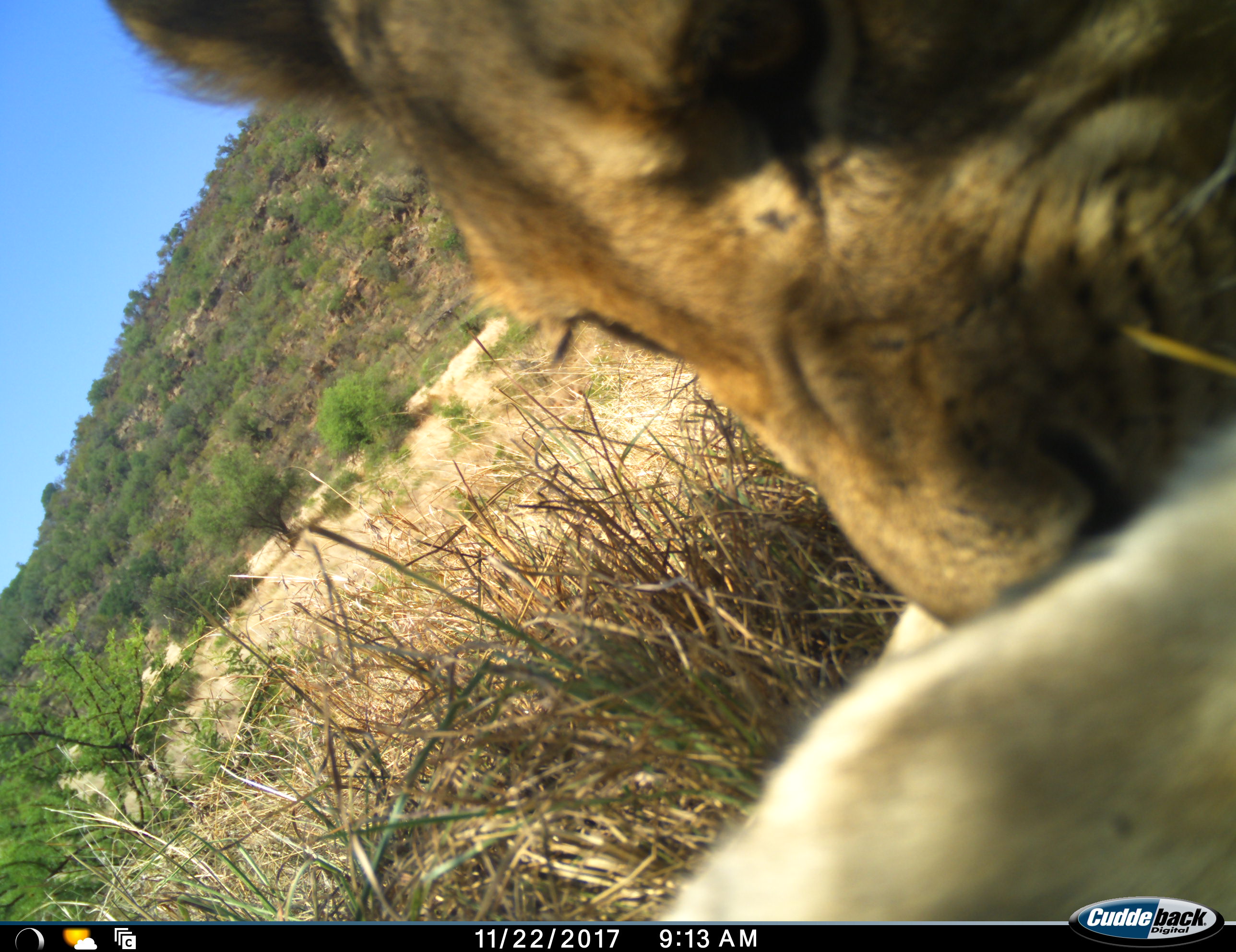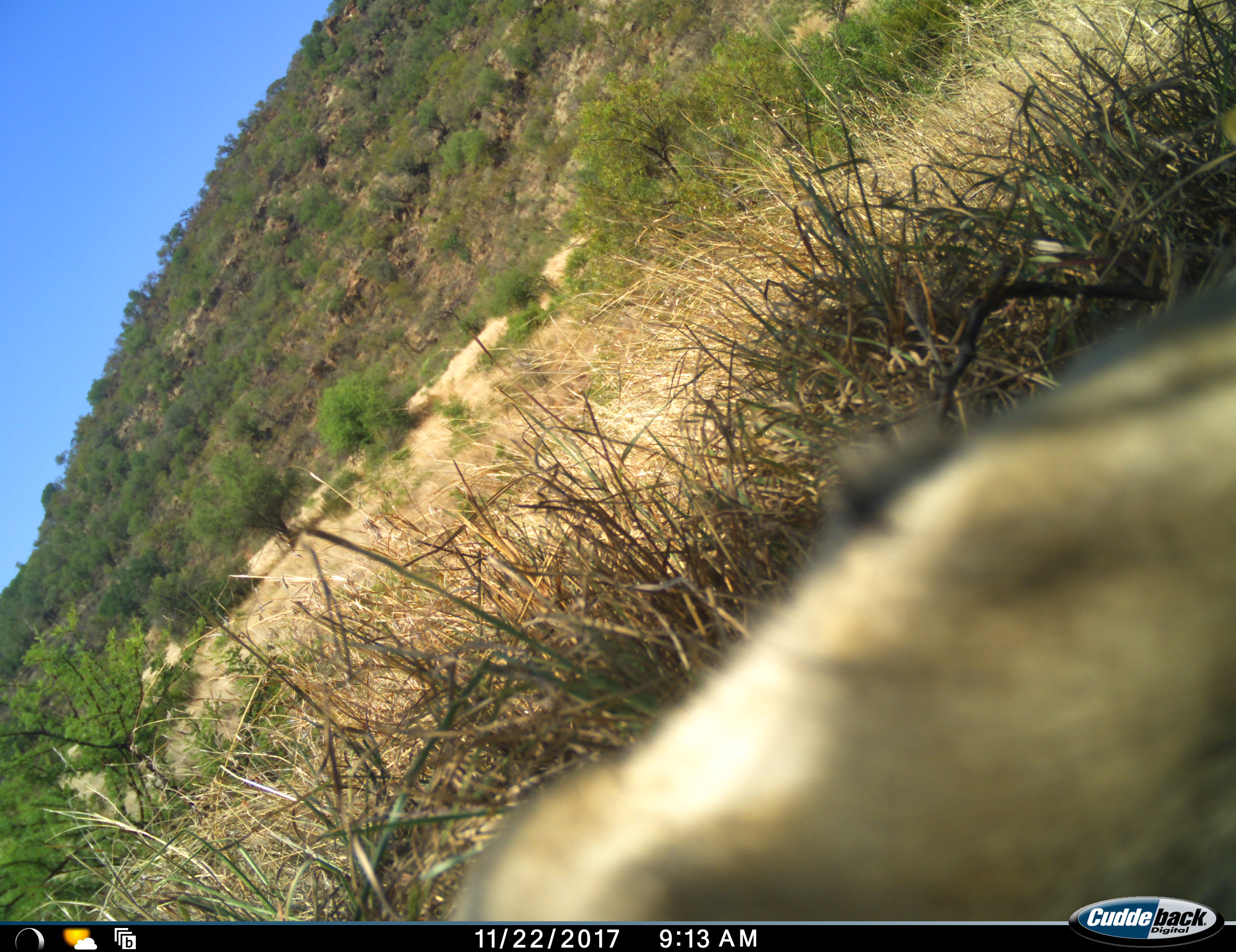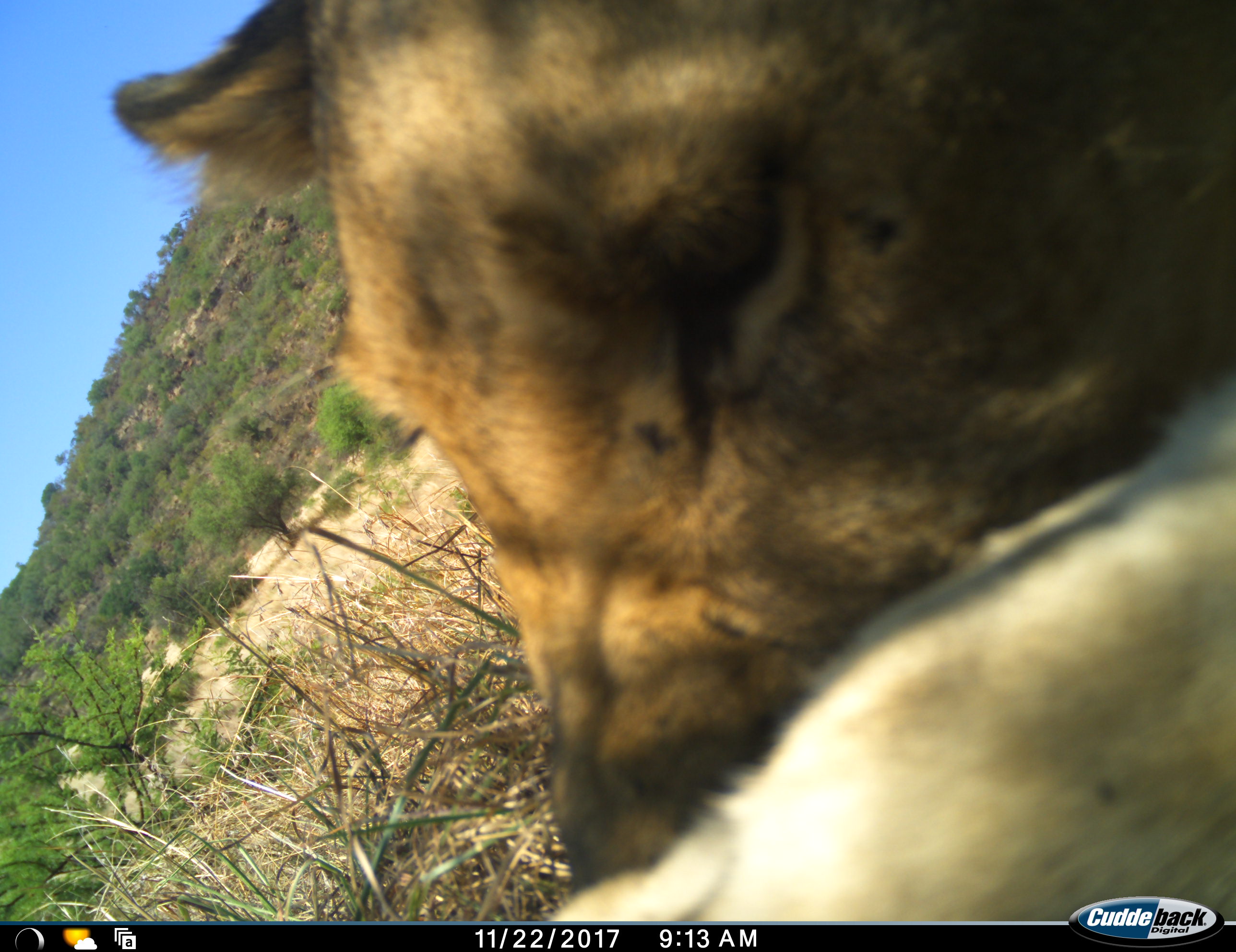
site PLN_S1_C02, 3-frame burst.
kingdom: Animalia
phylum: Chordata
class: Mammalia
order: Carnivora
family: Felidae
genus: Panthera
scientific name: Panthera leo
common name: lion female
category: lionfemale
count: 1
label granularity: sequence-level